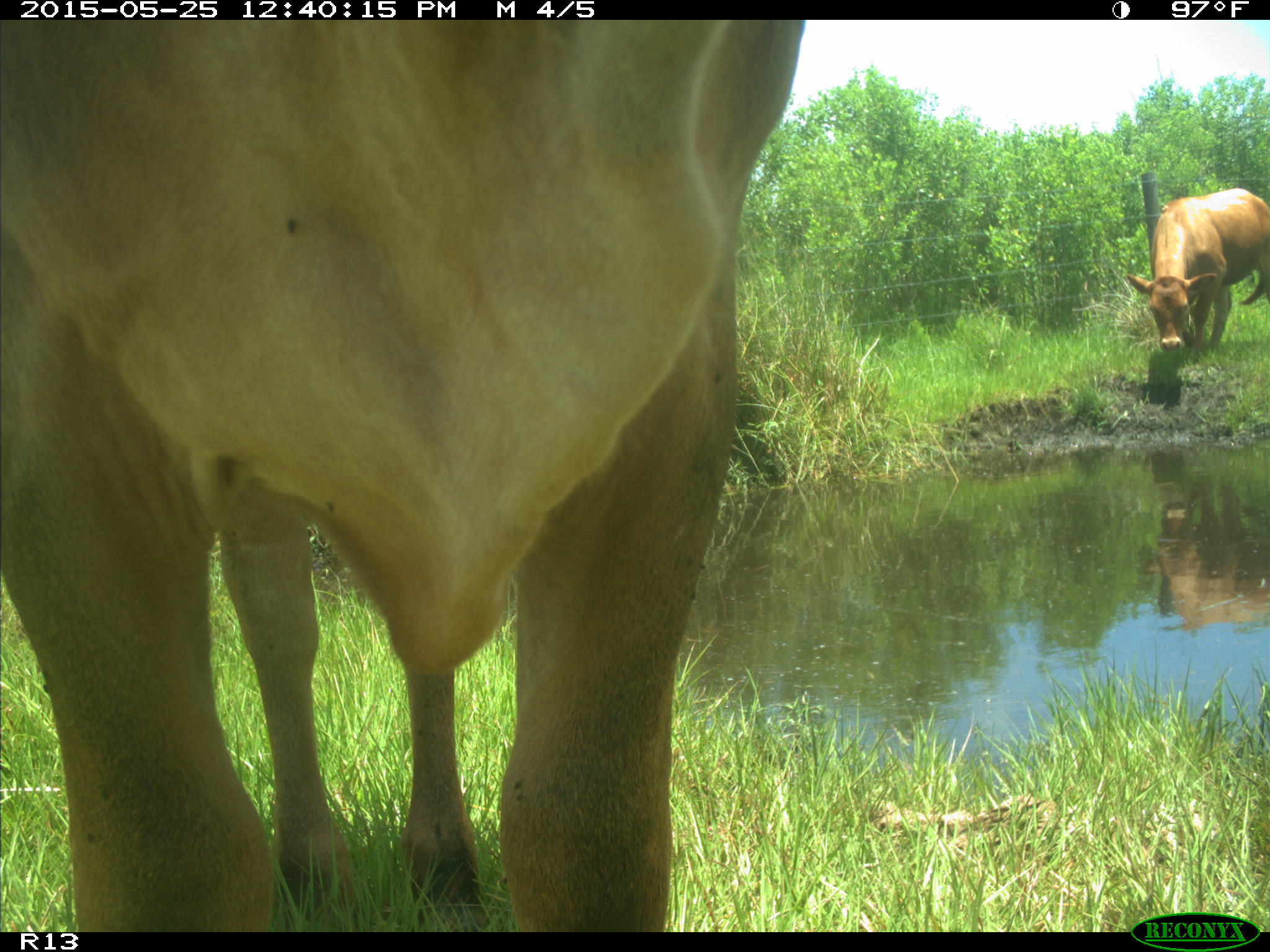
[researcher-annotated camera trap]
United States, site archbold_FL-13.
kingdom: Animalia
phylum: Chordata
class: Mammalia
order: Artiodactyla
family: Bovidae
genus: Bos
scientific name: Bos taurus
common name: domestic cow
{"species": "Bos taurus (domestic cow)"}